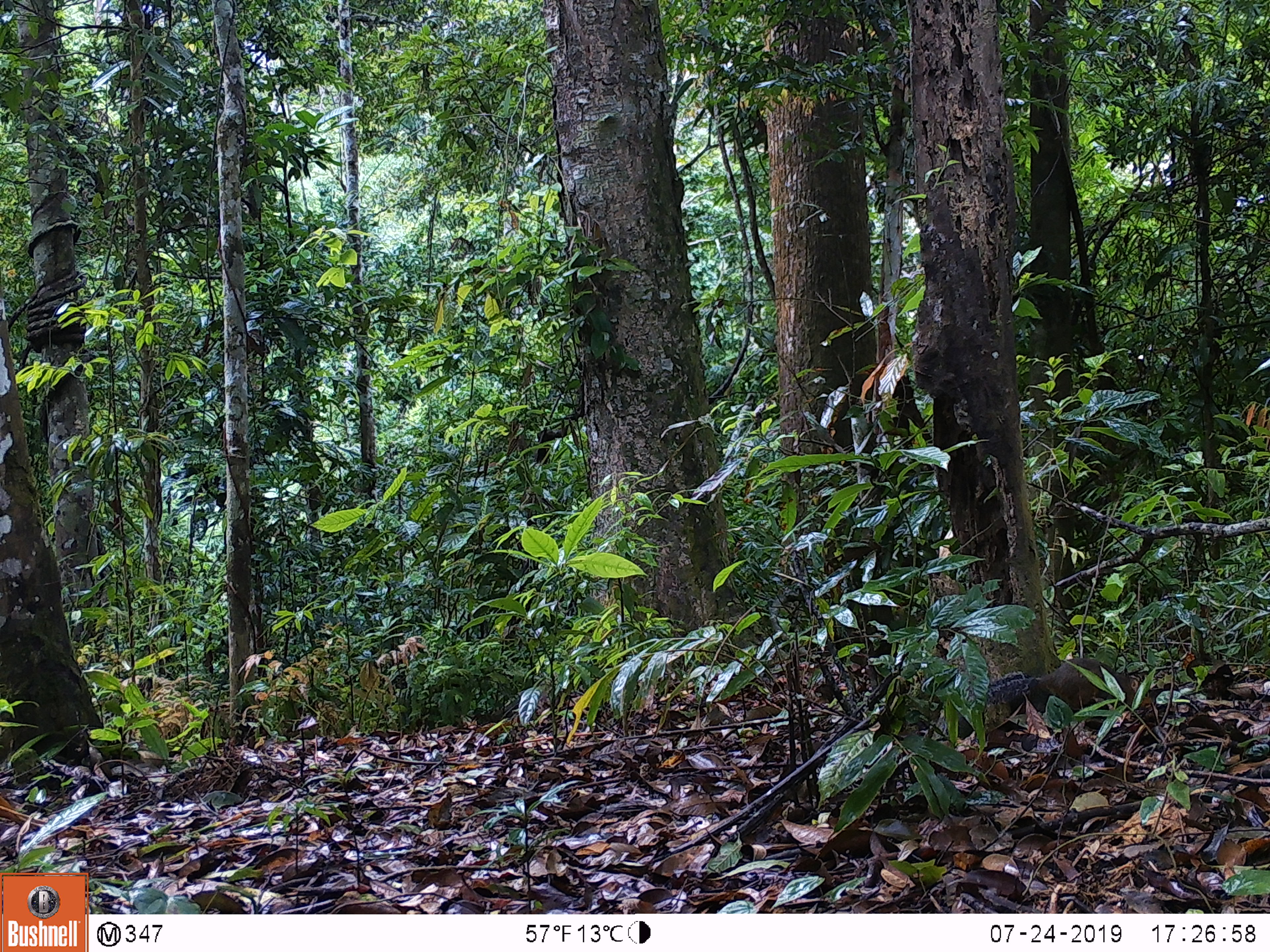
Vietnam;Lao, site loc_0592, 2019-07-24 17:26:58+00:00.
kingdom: Animalia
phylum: Chordata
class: Mammalia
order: Rodentia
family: Sciuridae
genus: Dremomys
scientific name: Dremomys rufigenis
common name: red-cheeked squirrel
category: red cheeked squirrel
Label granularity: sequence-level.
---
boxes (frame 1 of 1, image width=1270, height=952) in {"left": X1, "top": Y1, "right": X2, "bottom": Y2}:
red cheeked squirrel: {"left": 945, "top": 657, "right": 1139, "bottom": 740}